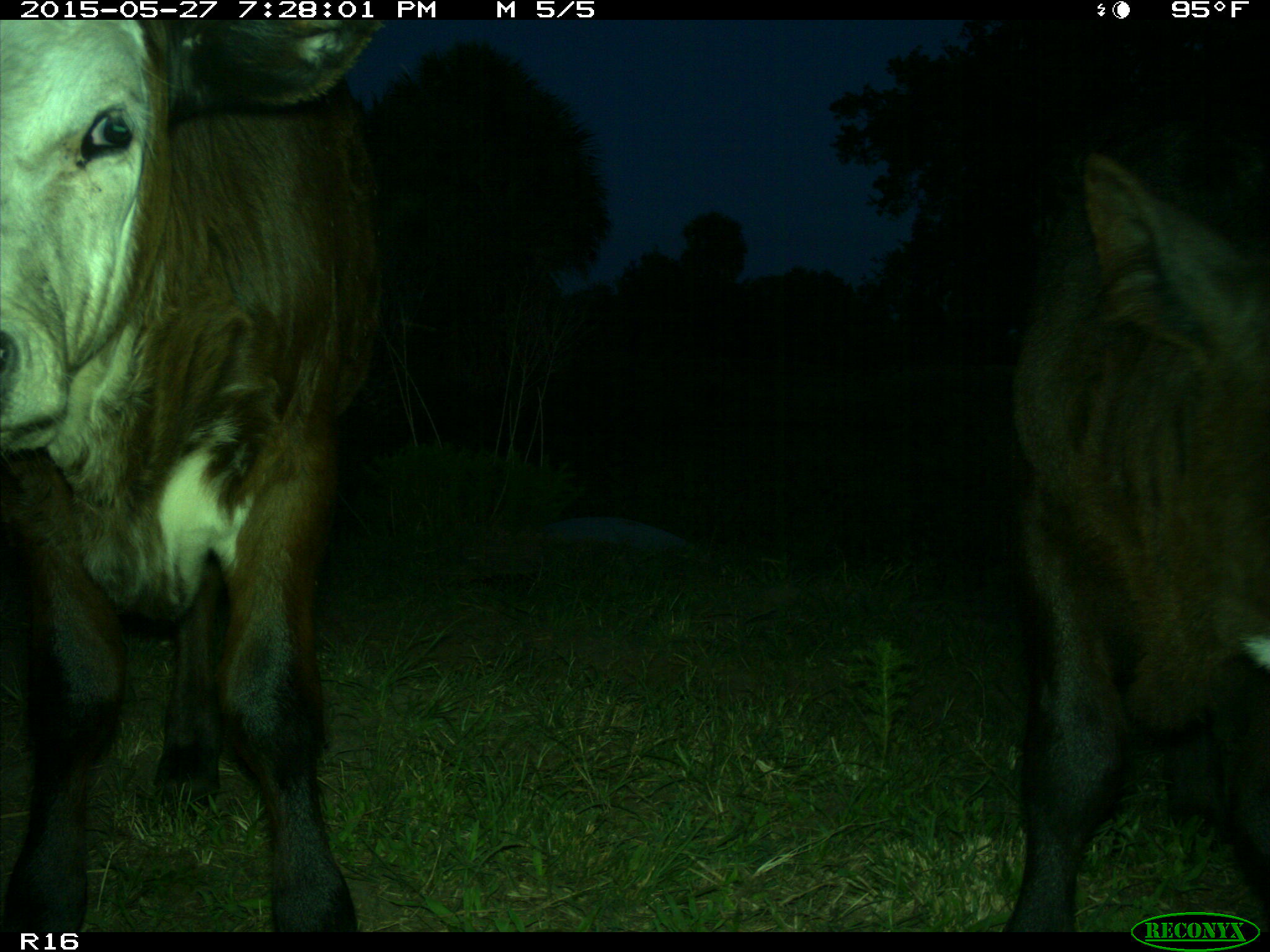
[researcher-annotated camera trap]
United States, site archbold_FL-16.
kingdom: Animalia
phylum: Chordata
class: Mammalia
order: Artiodactyla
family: Bovidae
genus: Bos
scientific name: Bos taurus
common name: domestic cow